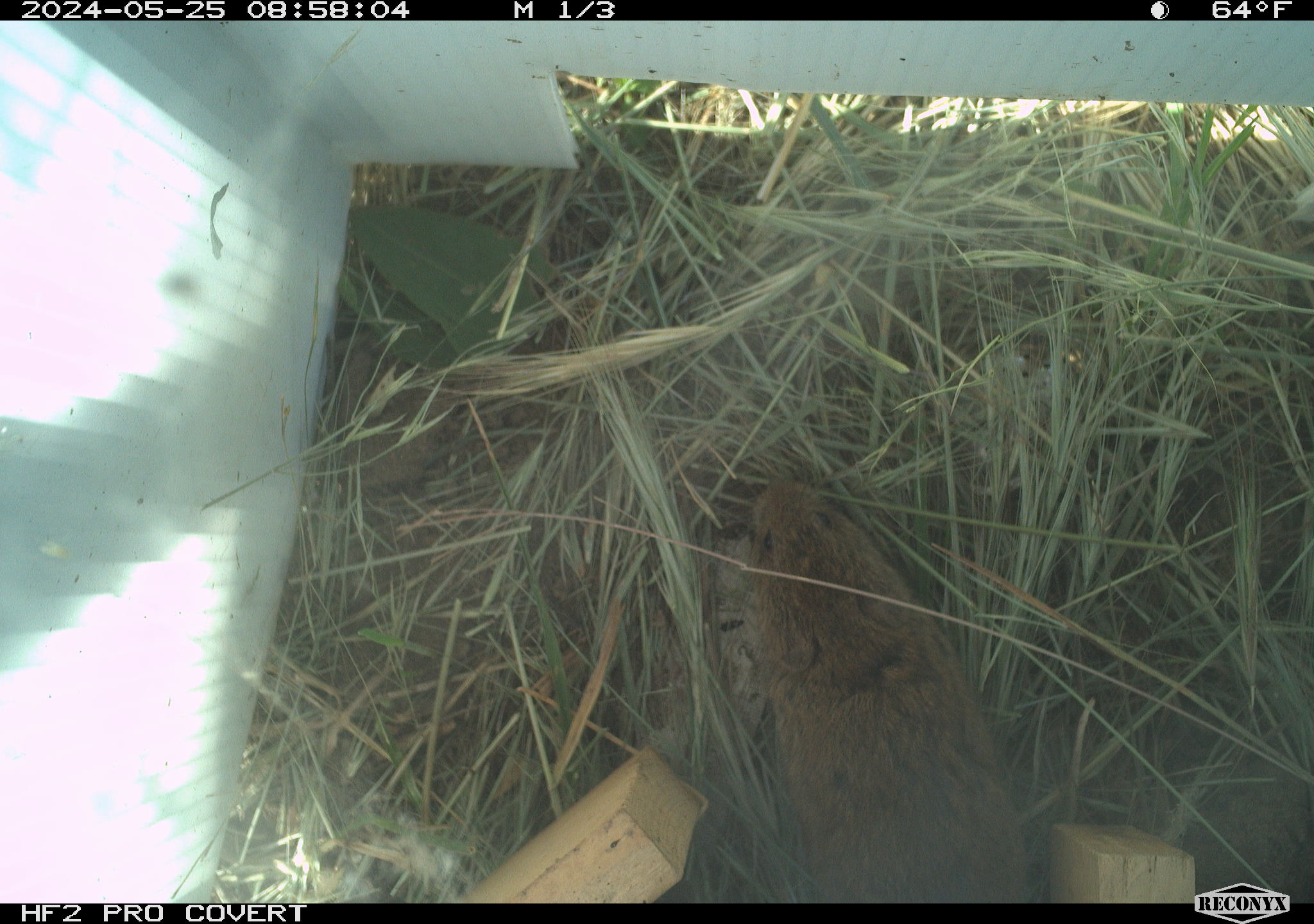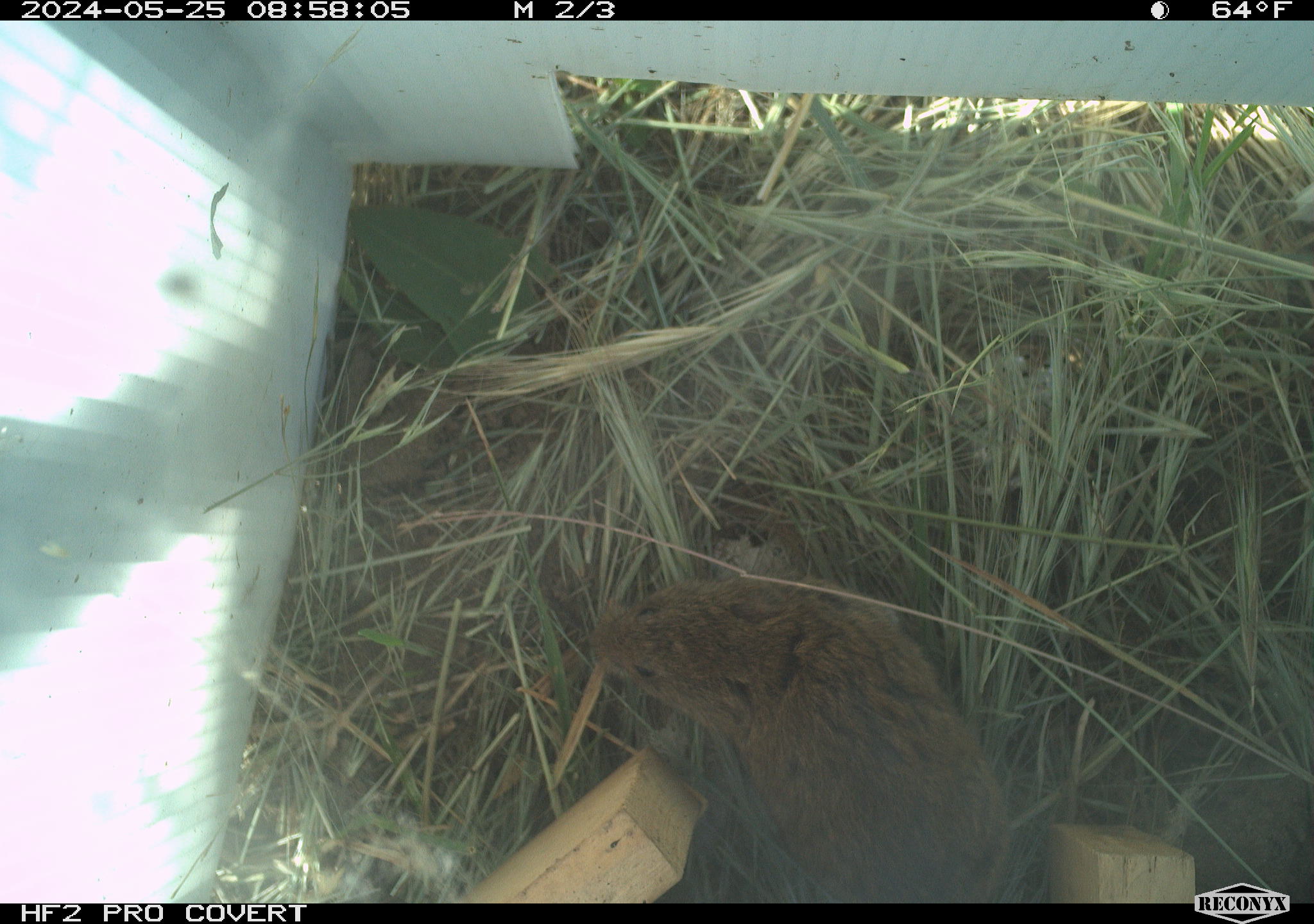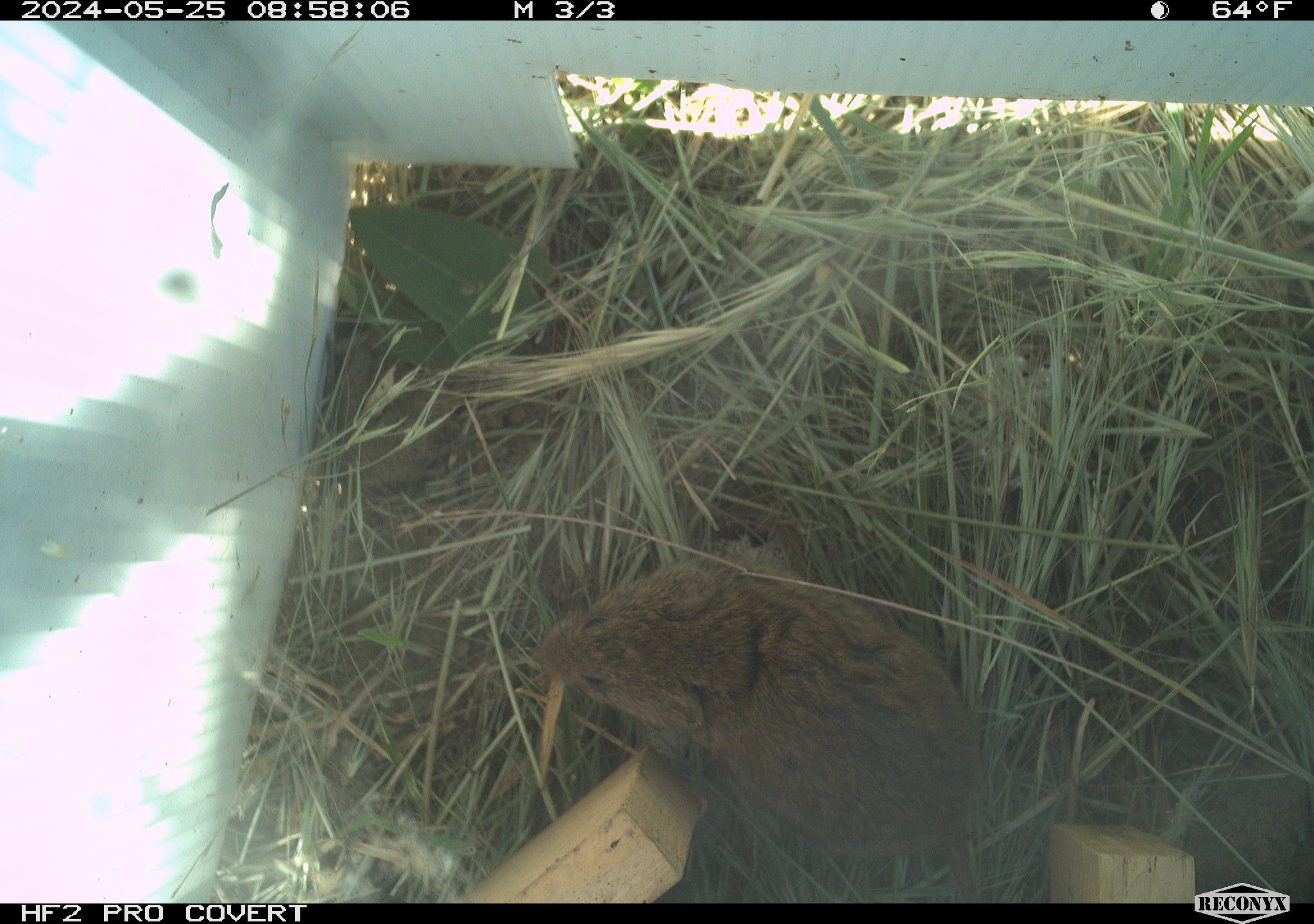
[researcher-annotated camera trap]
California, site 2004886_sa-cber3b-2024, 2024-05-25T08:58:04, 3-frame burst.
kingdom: Animalia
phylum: Chordata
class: Mammalia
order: Rodentia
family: Cricetidae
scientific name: Arvicolinae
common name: voles, lemmings, and muskrats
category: arvicolinae subfamily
Arvicolinae subfamily (voles, lemmings, and muskrats) (Arvicolinae).